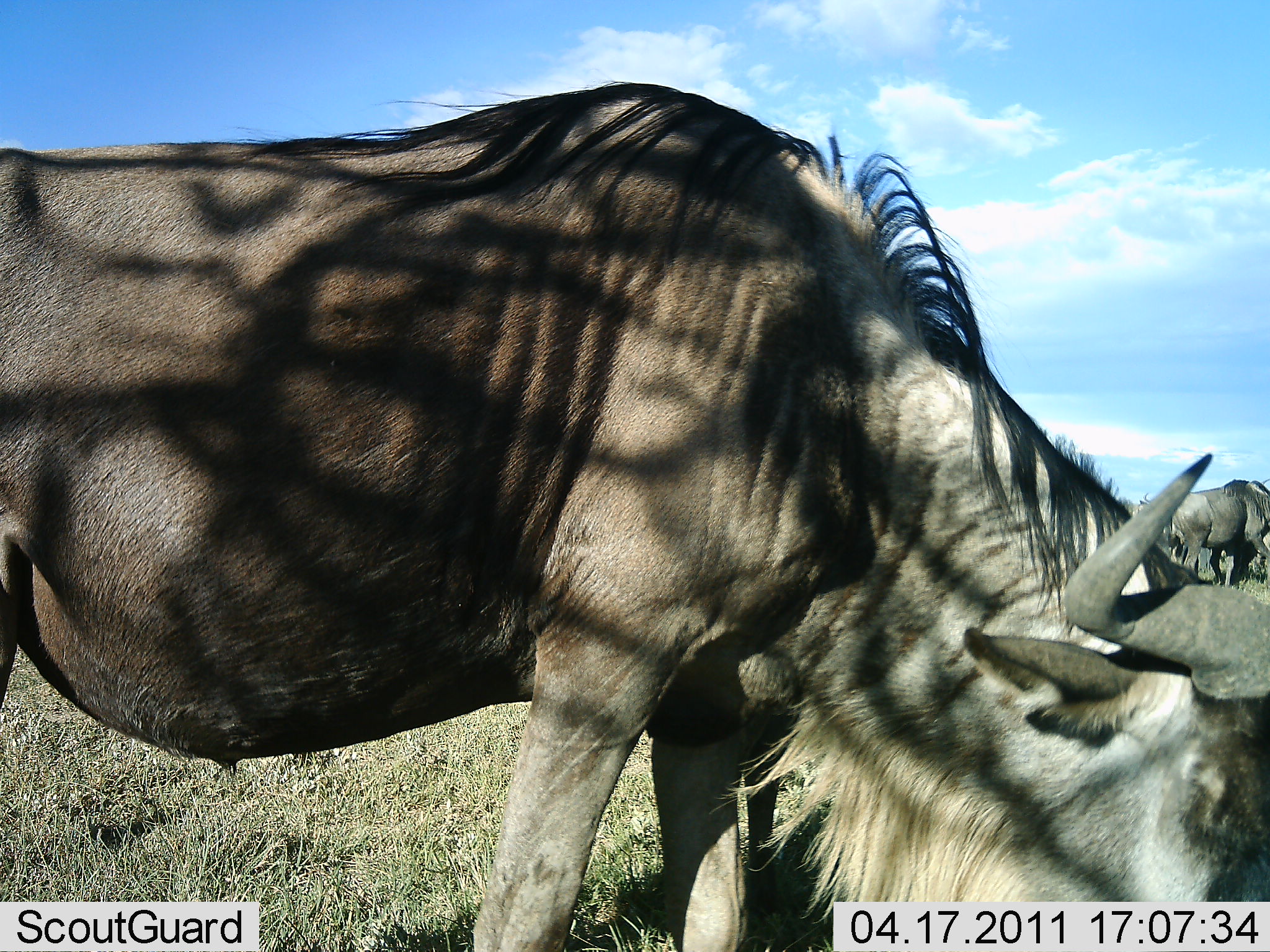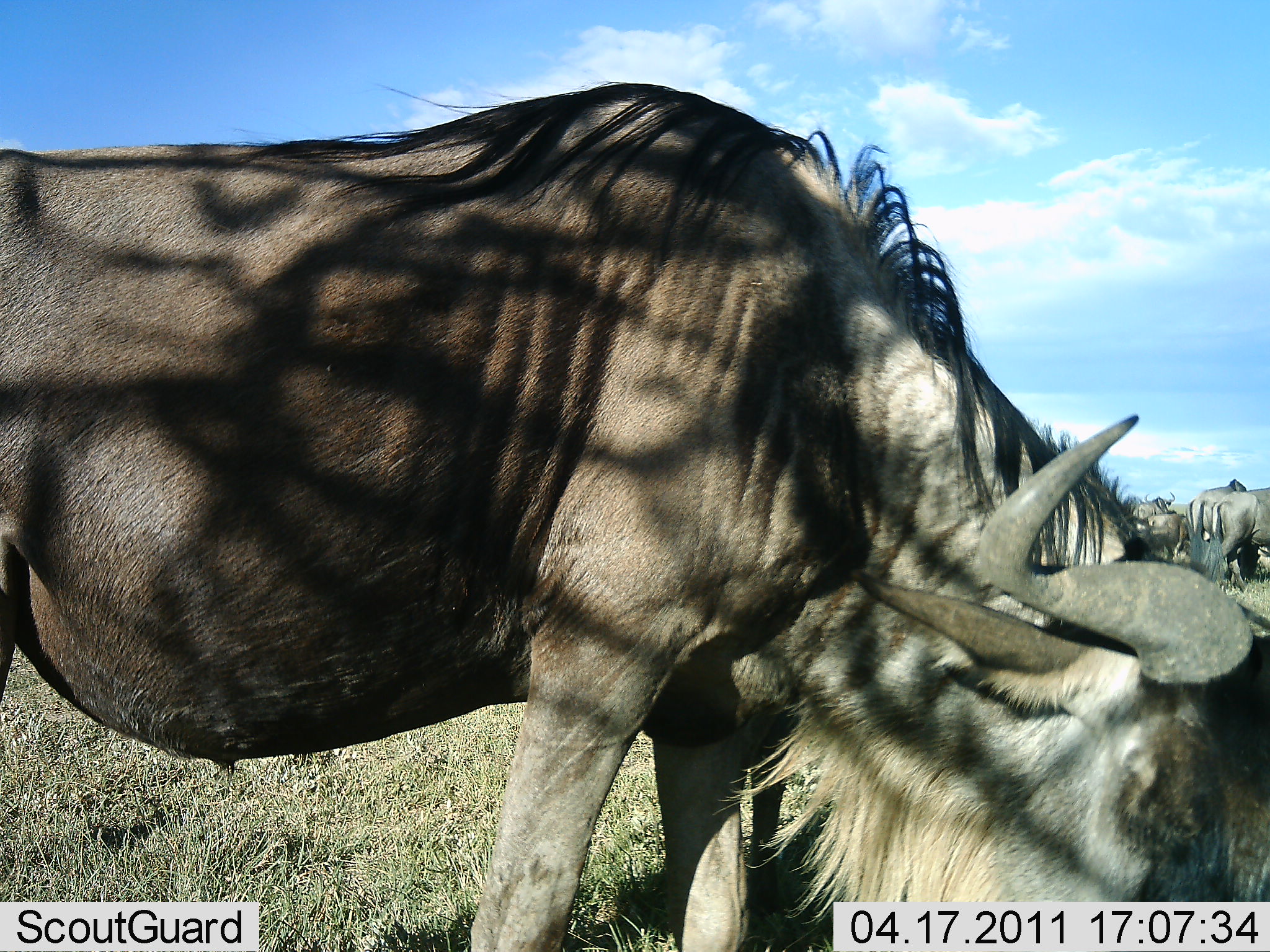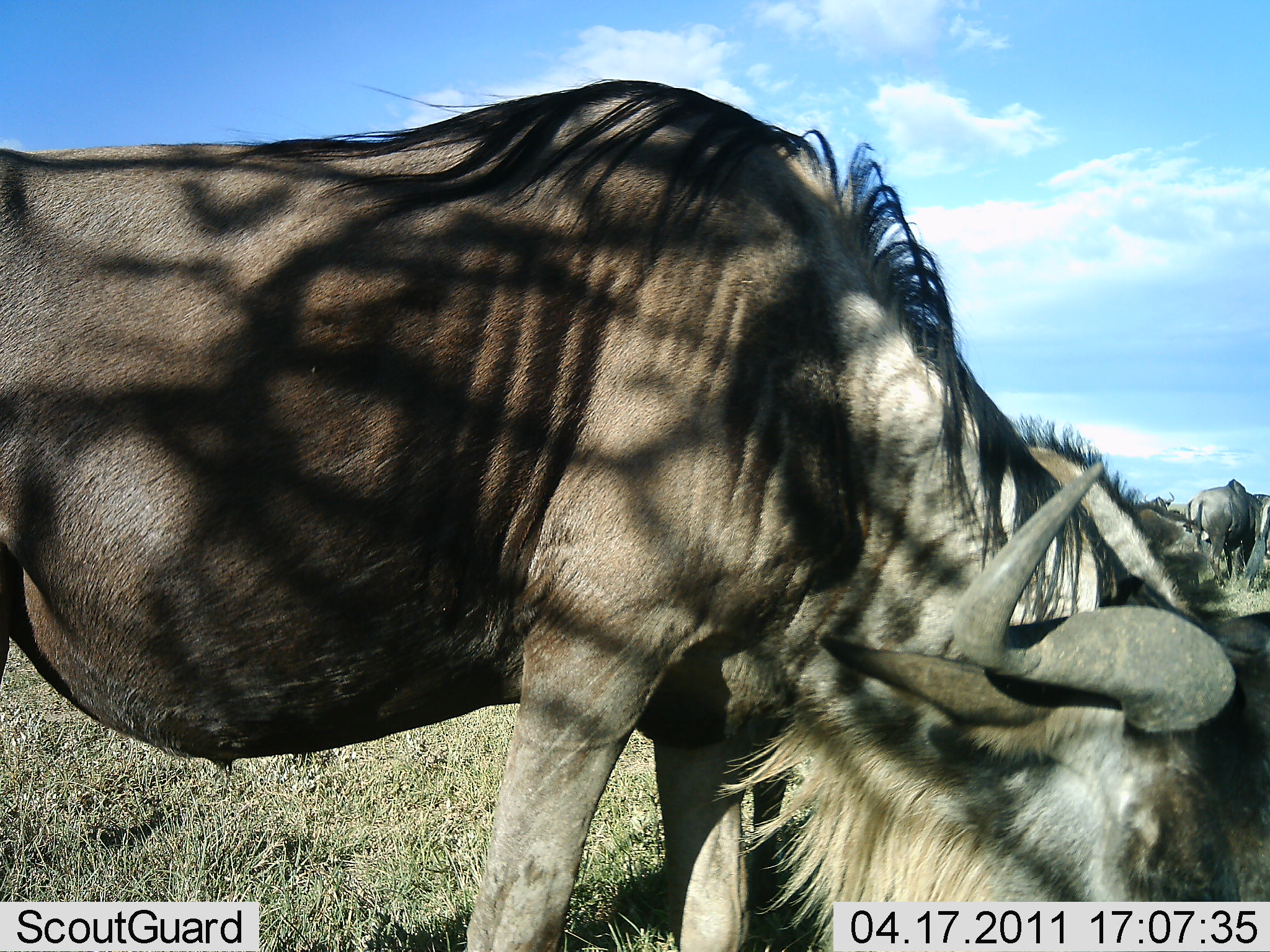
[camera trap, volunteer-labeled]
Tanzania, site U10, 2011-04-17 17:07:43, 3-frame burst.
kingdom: Animalia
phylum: Chordata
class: Mammalia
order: Artiodactyla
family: Bovidae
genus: Connochaetes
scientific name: Connochaetes taurinus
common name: blue wildebeest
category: wildebeest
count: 4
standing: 64%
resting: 9%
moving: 9%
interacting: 0%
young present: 0%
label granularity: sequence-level